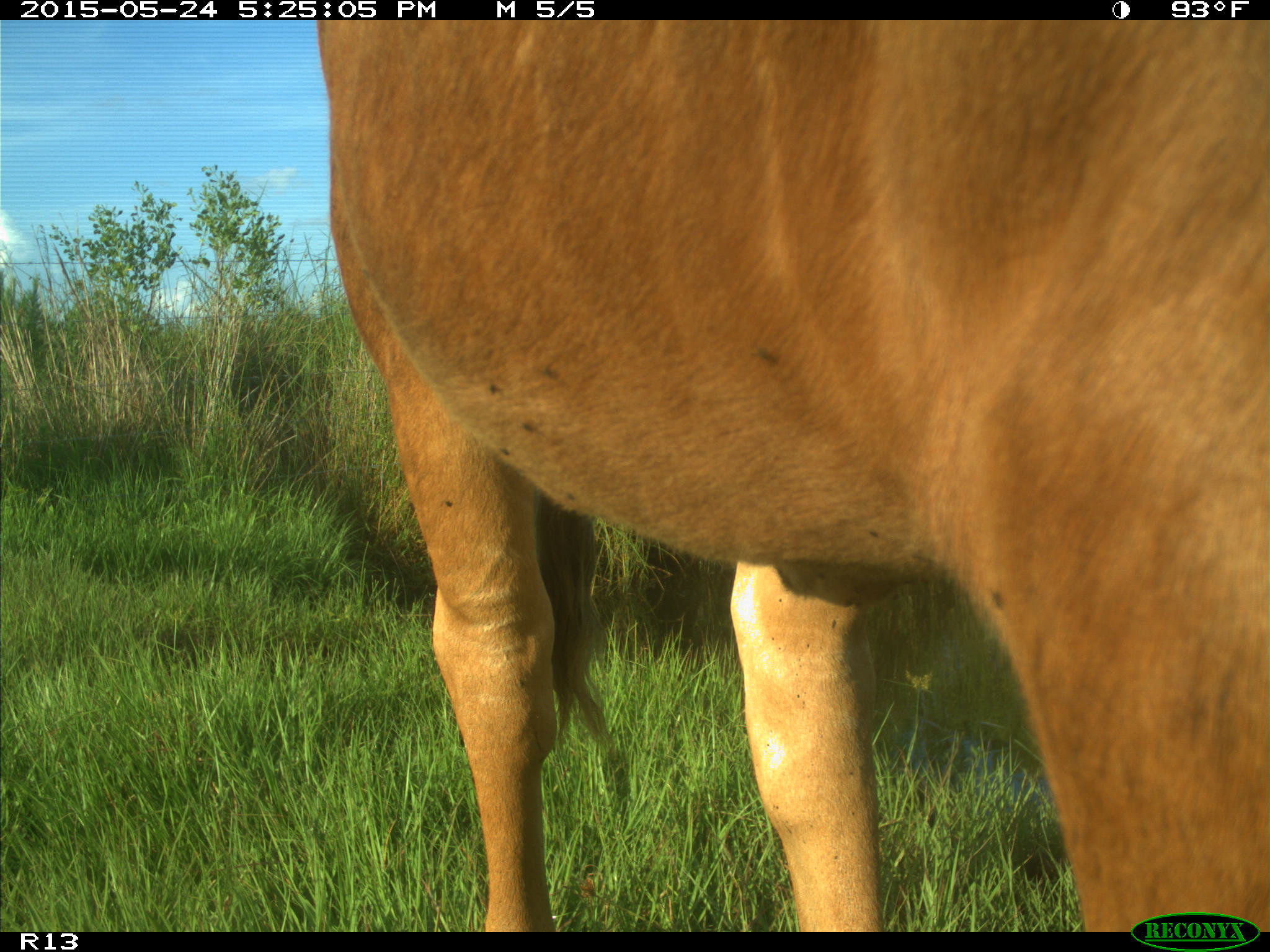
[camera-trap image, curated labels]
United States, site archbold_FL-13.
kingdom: Animalia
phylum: Chordata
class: Mammalia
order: Artiodactyla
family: Bovidae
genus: Bos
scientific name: Bos taurus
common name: domestic cow